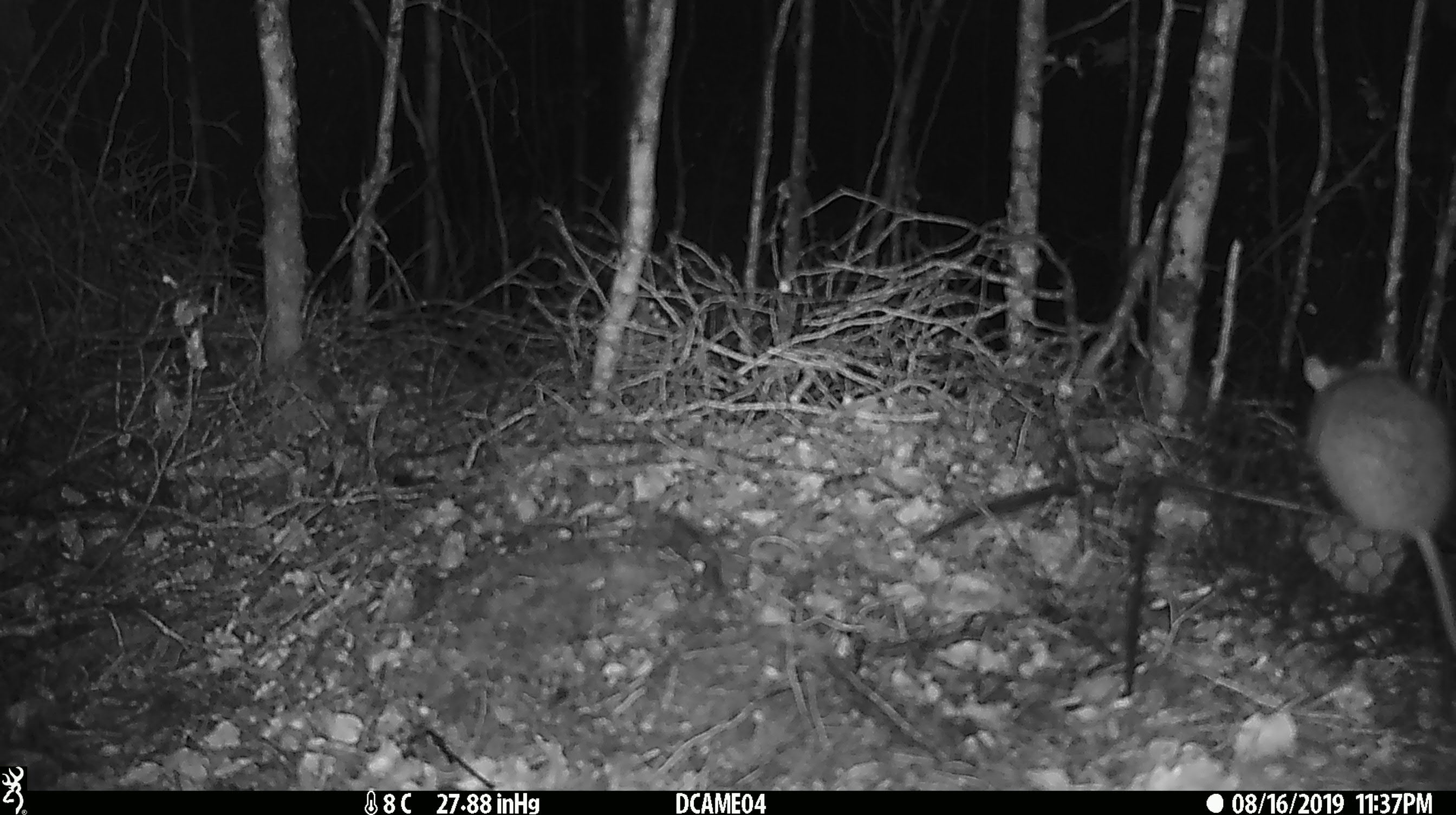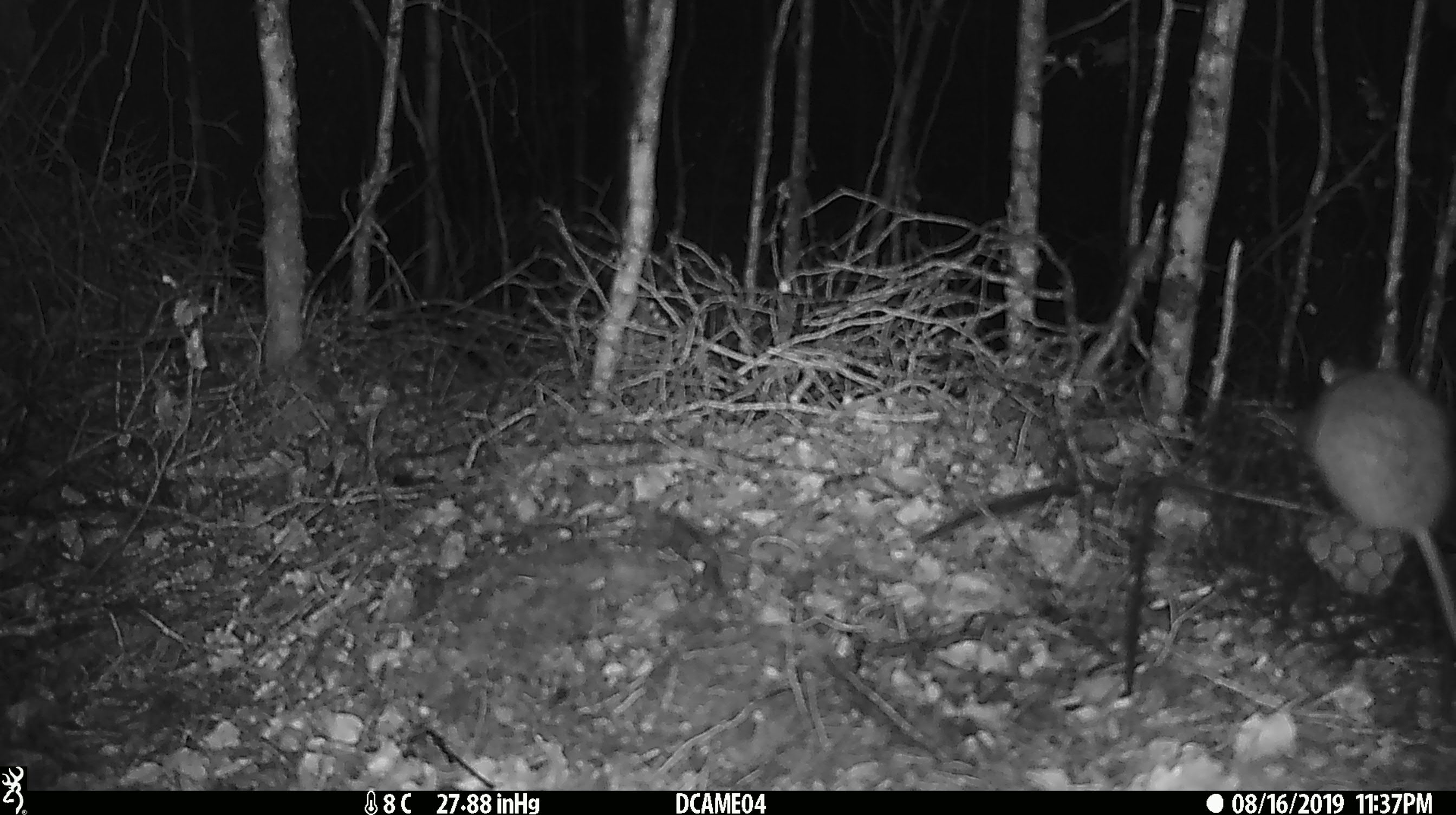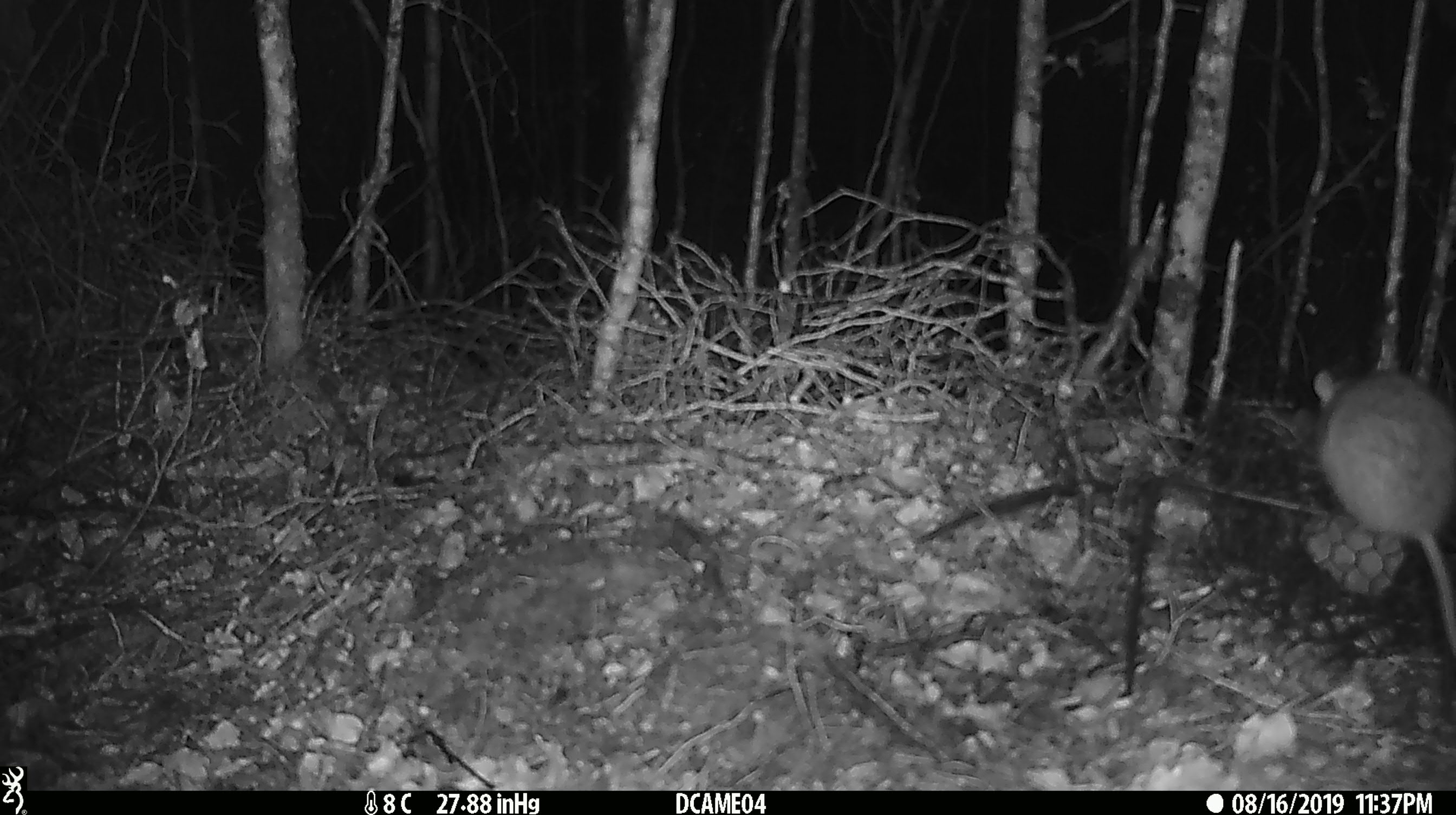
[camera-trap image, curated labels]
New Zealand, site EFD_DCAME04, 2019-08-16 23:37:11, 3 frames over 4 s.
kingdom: Animalia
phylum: Chordata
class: Mammalia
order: Rodentia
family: Muridae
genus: Rattus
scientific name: Rattus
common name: rat